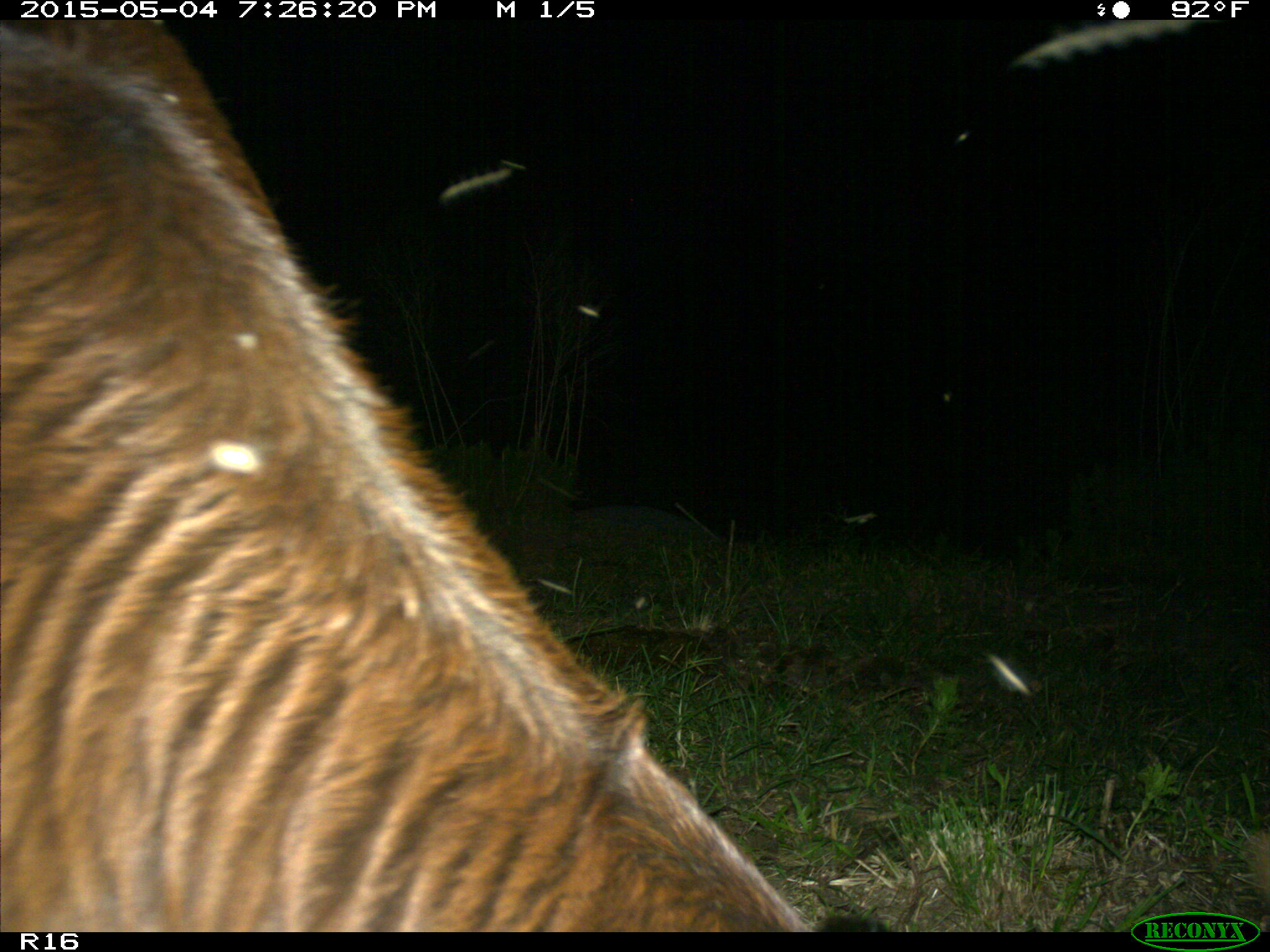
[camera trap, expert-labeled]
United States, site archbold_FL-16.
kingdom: Animalia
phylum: Chordata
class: Mammalia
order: Artiodactyla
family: Bovidae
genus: Bos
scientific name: Bos taurus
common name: domestic cow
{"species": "Bos taurus (domestic cow)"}